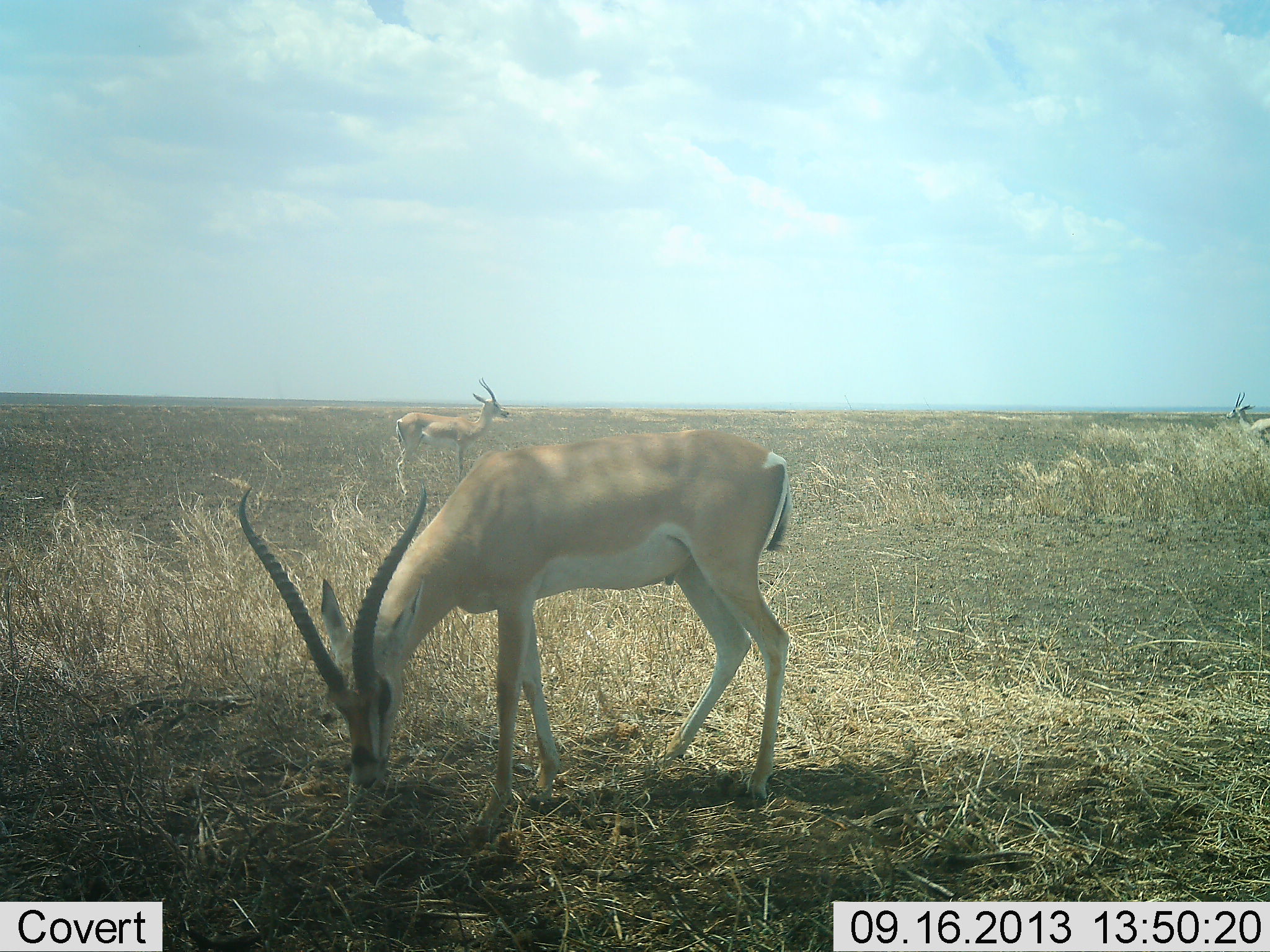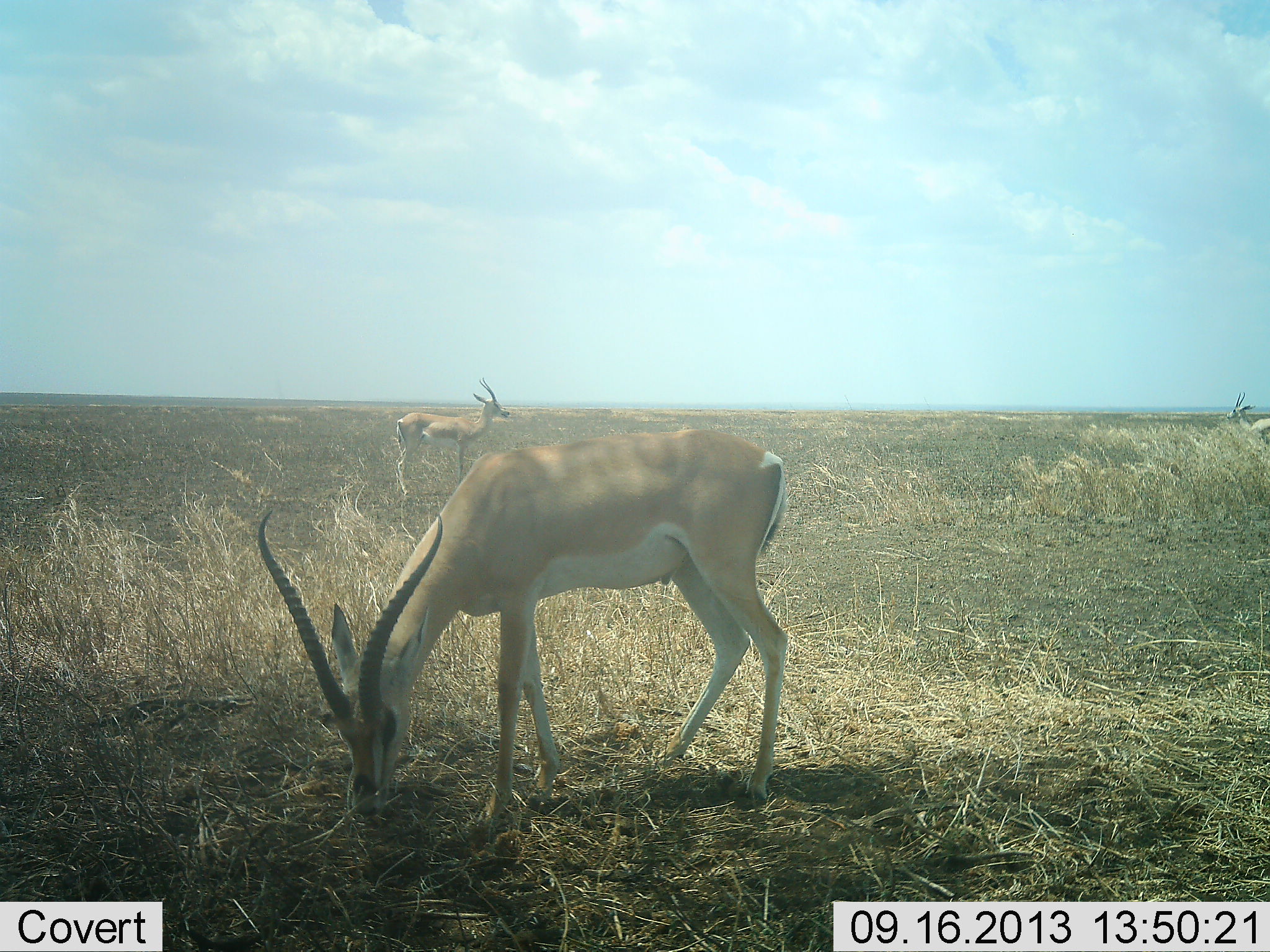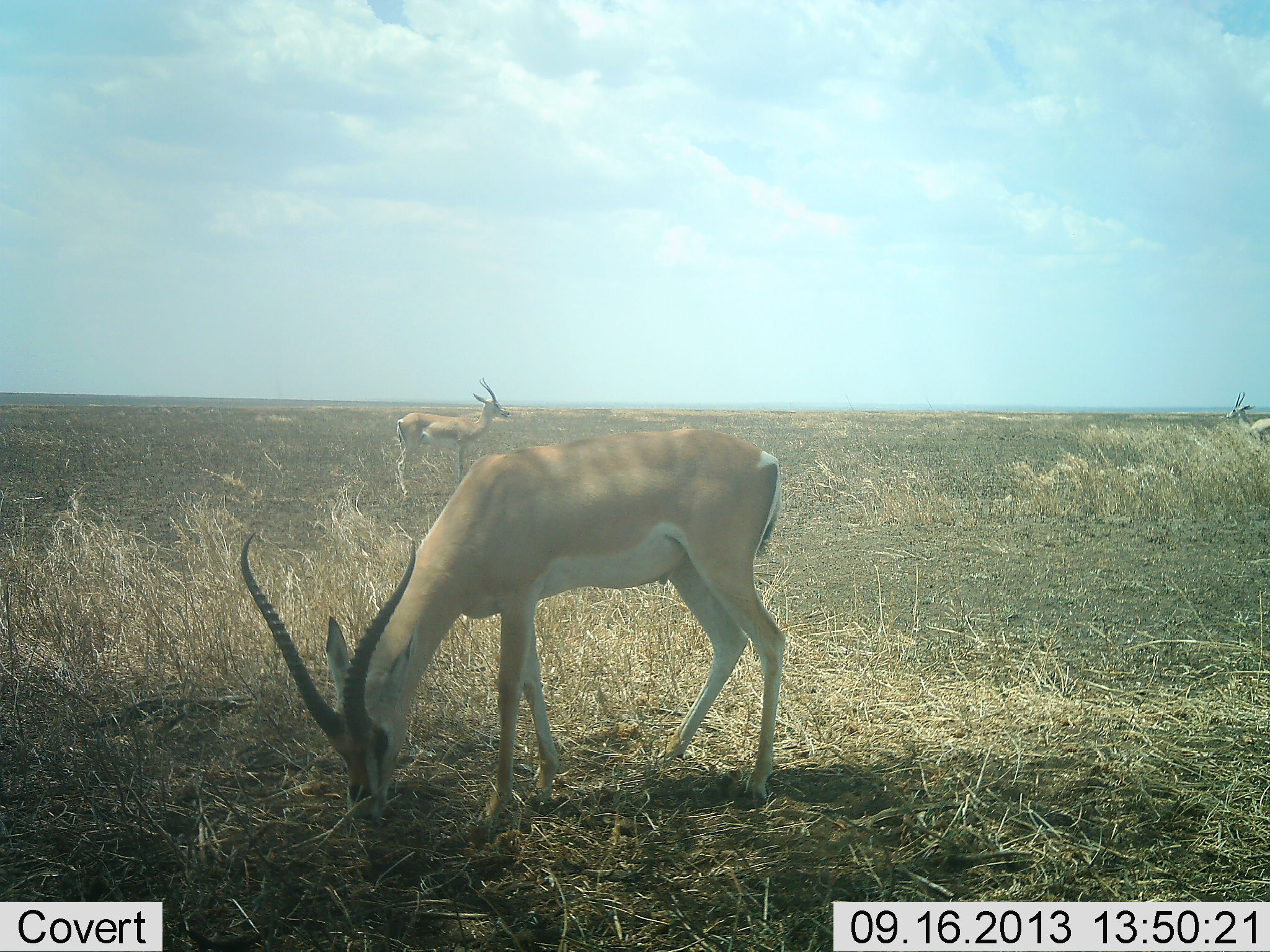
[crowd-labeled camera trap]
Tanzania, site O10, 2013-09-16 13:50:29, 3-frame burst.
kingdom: Animalia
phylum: Chordata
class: Mammalia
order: Artiodactyla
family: Bovidae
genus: Nanger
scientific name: Nanger granti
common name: grant's gazelle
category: gazellegrants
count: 3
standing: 68%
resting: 0%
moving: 0%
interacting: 0%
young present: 0%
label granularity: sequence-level